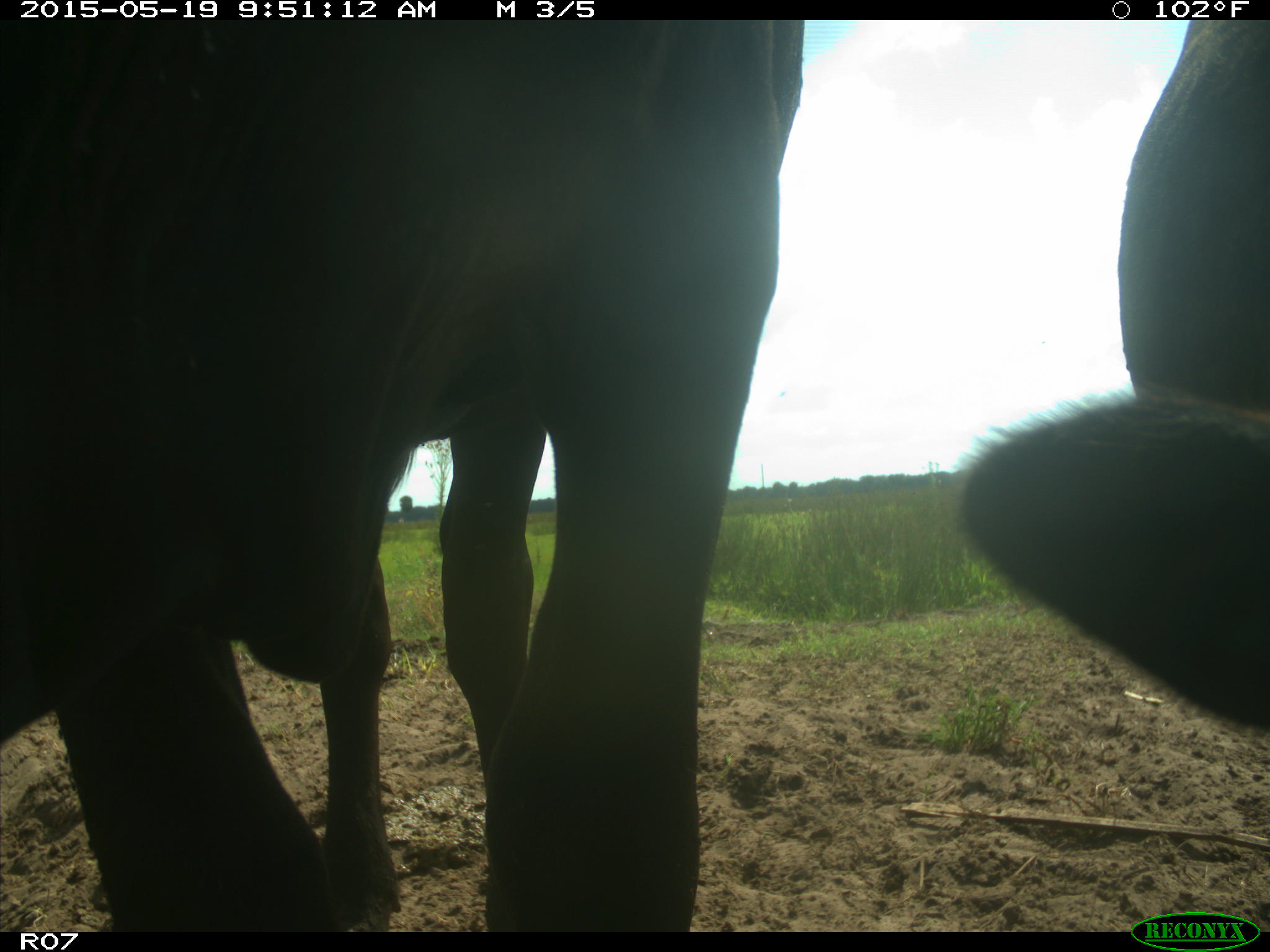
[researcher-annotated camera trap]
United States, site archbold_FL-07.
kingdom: Animalia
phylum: Chordata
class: Mammalia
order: Artiodactyla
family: Bovidae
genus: Bos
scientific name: Bos taurus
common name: domestic cow